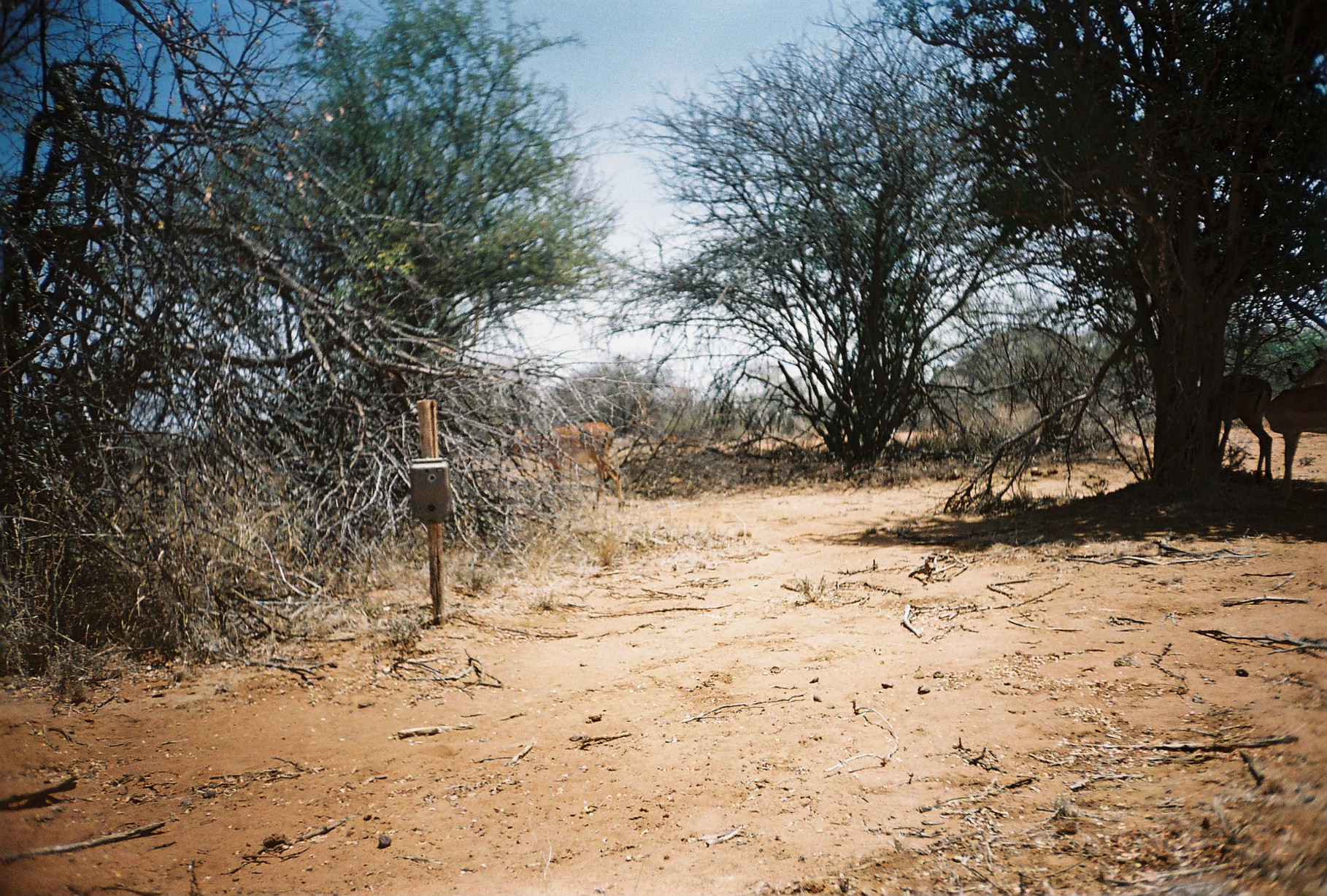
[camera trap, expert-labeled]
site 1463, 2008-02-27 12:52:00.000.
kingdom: Animalia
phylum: Chordata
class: Mammalia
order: Artiodactyla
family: Bovidae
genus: Aepyceros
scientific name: Aepyceros melampus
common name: impala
Aepyceros melampus (impala), count 4.